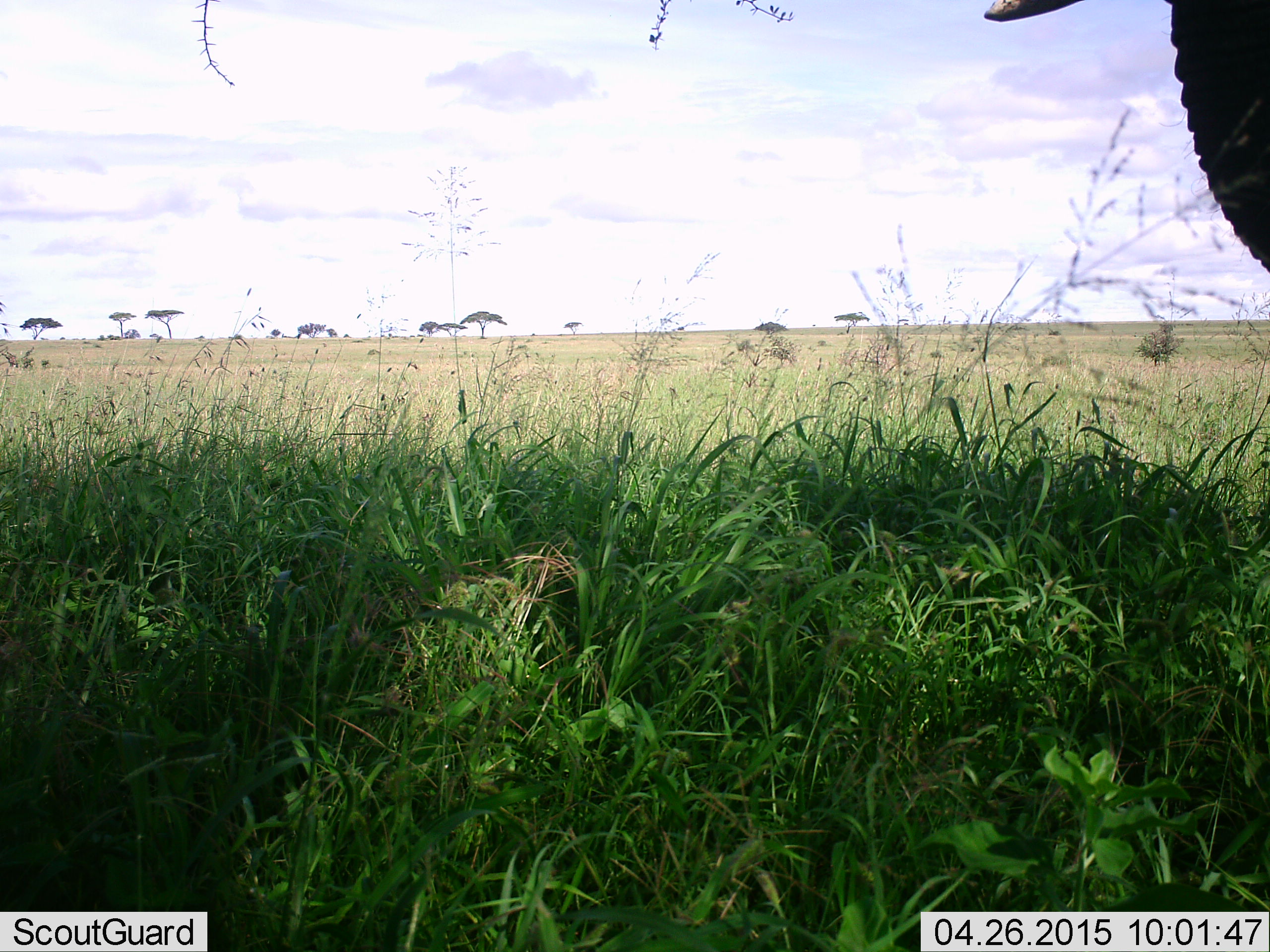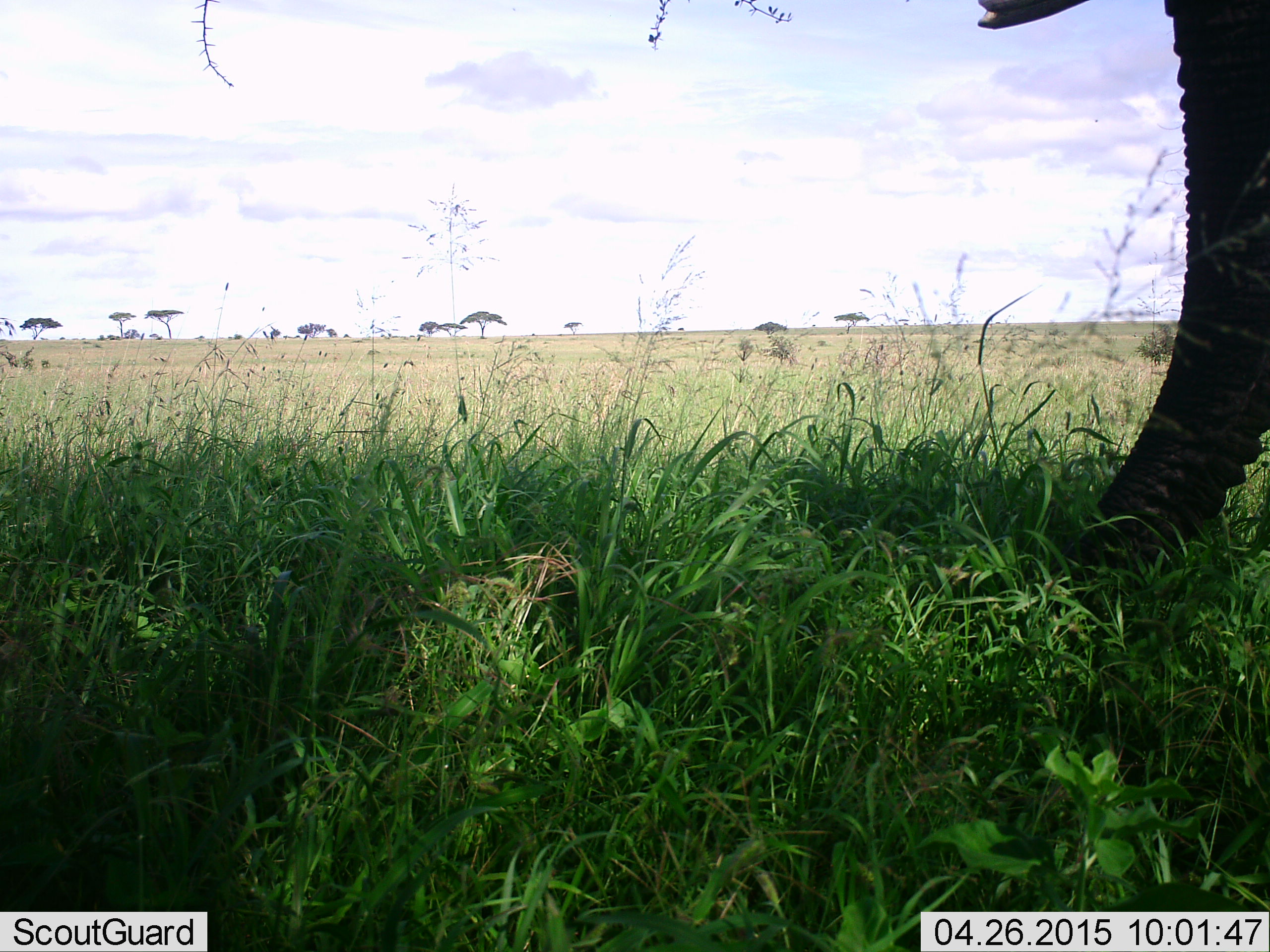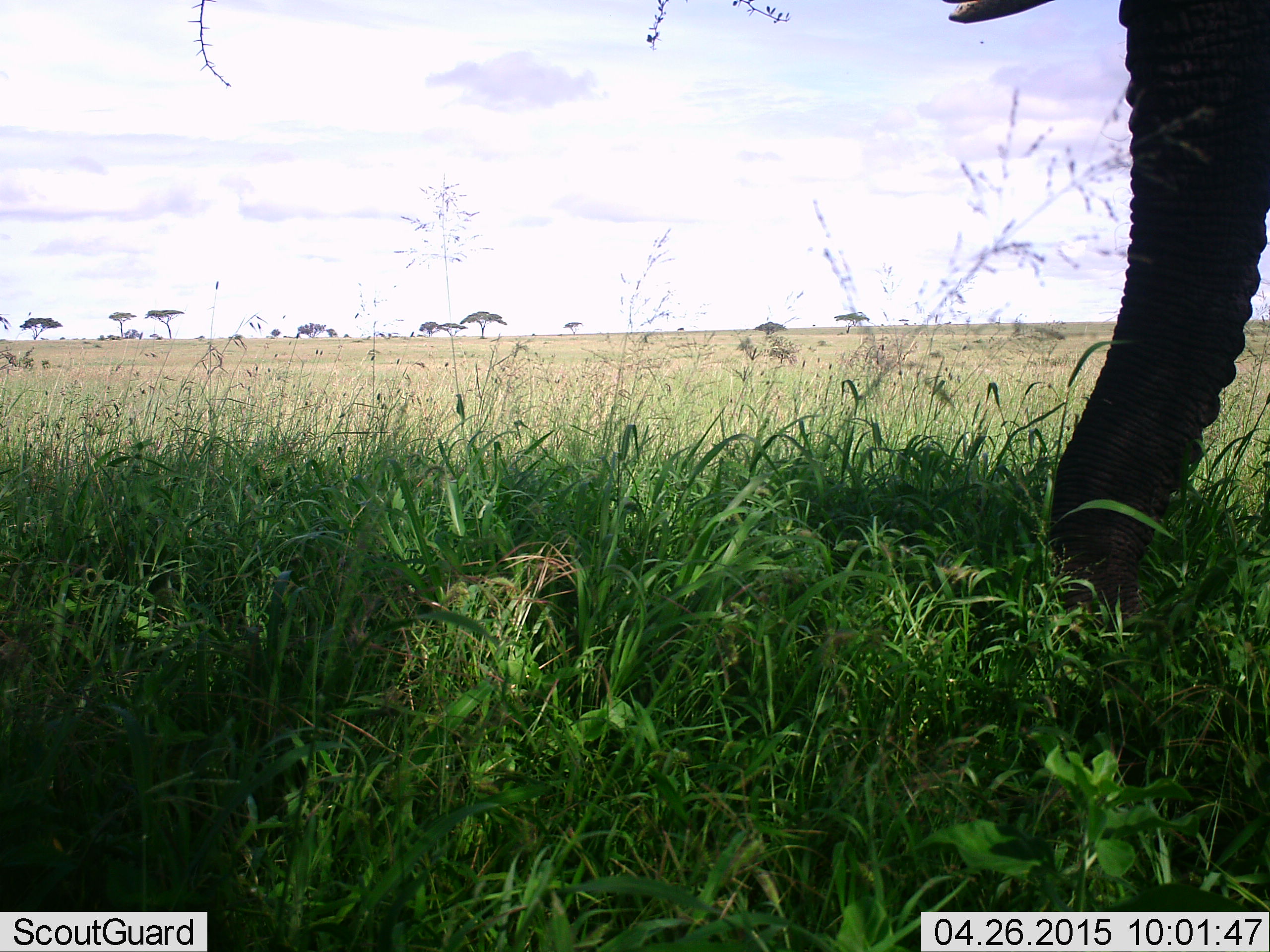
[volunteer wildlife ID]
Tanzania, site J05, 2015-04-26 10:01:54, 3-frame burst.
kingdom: Animalia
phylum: Chordata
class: Mammalia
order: Proboscidea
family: Elephantidae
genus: Loxodonta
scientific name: Loxodonta africana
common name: african bush elephant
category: elephant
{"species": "elephant (african bush elephant) (Loxodonta africana)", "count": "1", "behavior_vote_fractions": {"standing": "30%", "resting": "0%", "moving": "0%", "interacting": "0%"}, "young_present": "0%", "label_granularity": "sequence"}